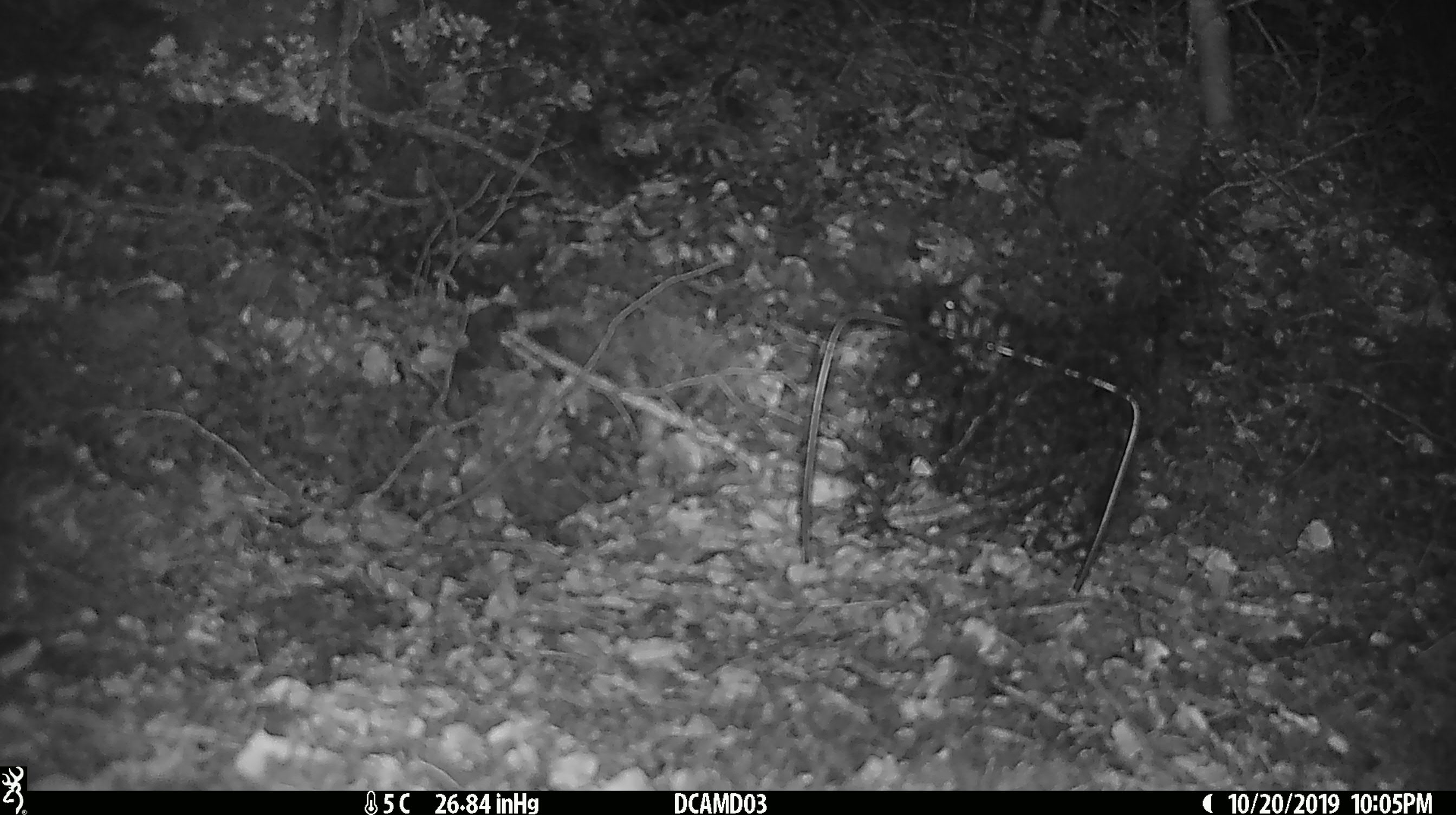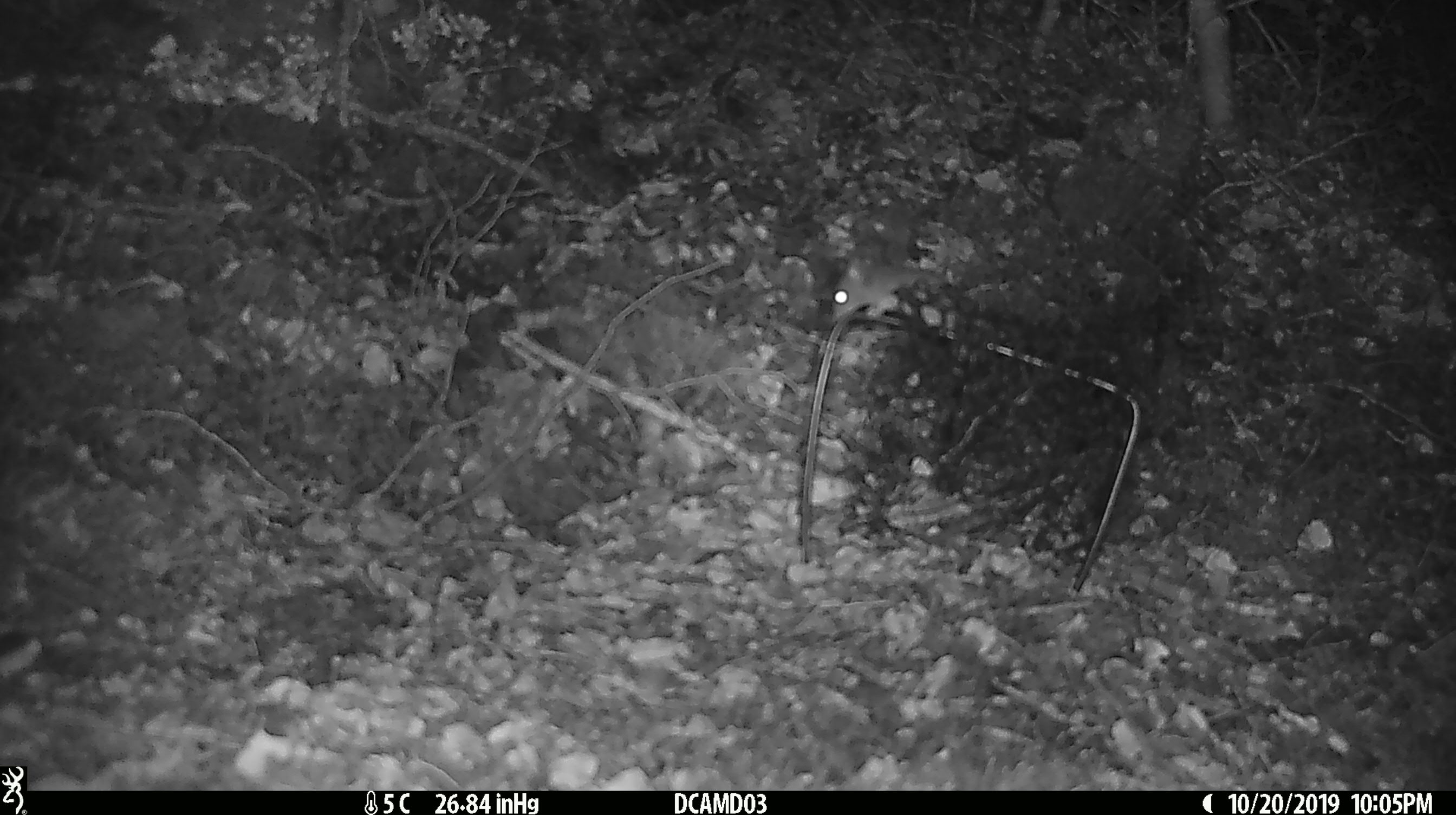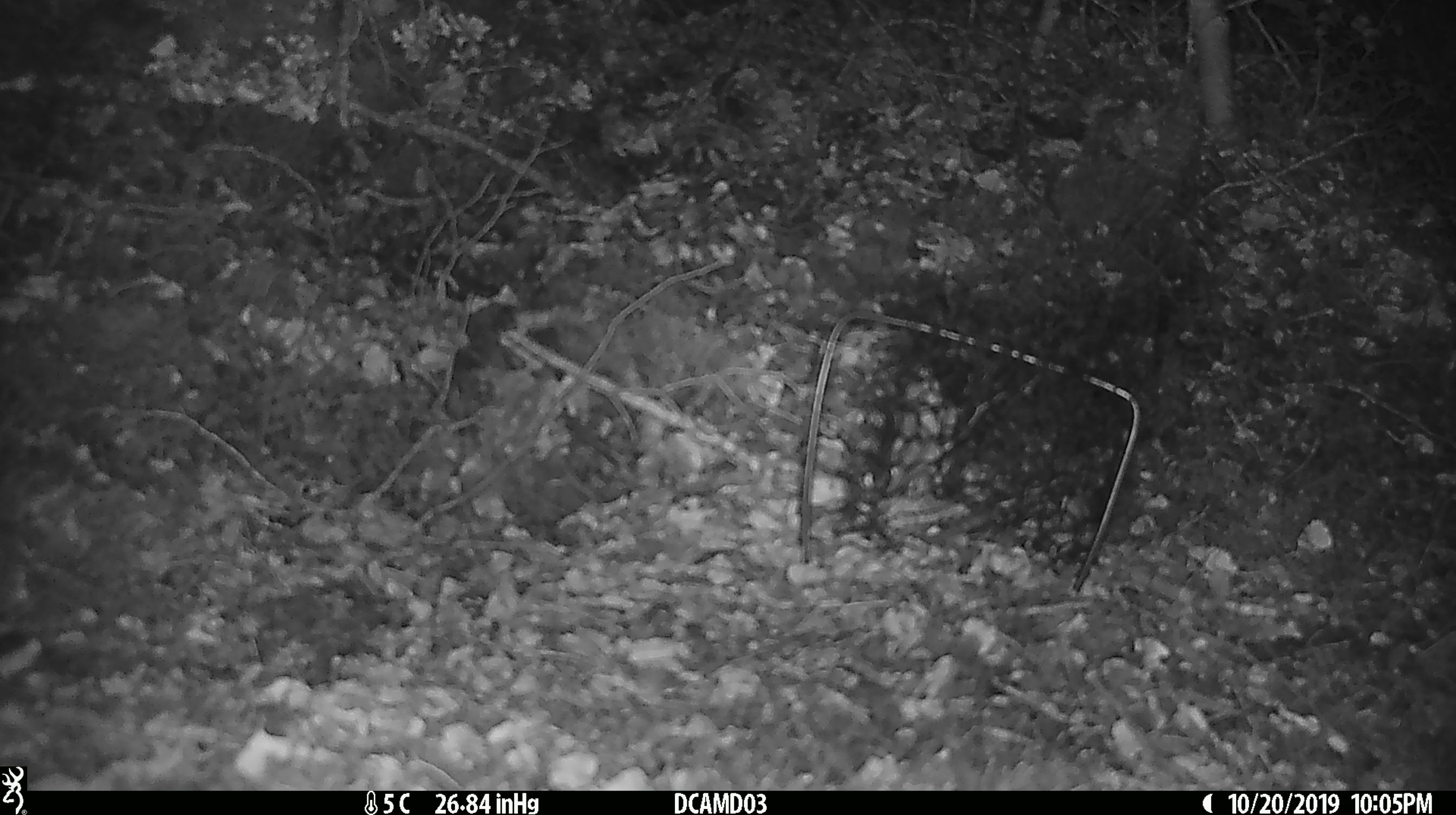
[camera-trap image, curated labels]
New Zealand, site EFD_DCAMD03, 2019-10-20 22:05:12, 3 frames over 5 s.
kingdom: Animalia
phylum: Chordata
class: Mammalia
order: Rodentia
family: Muridae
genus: Mus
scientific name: Mus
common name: mouse